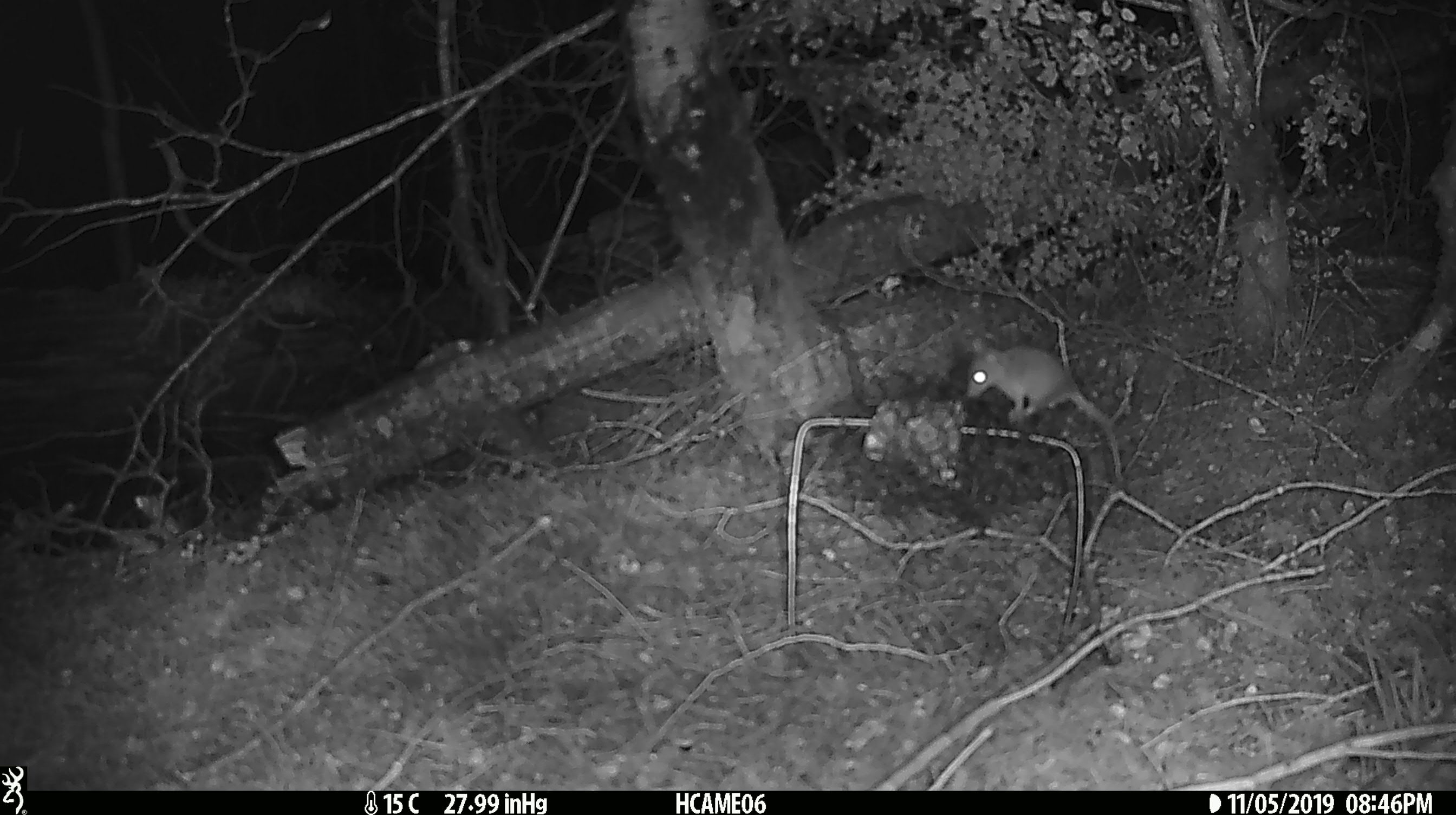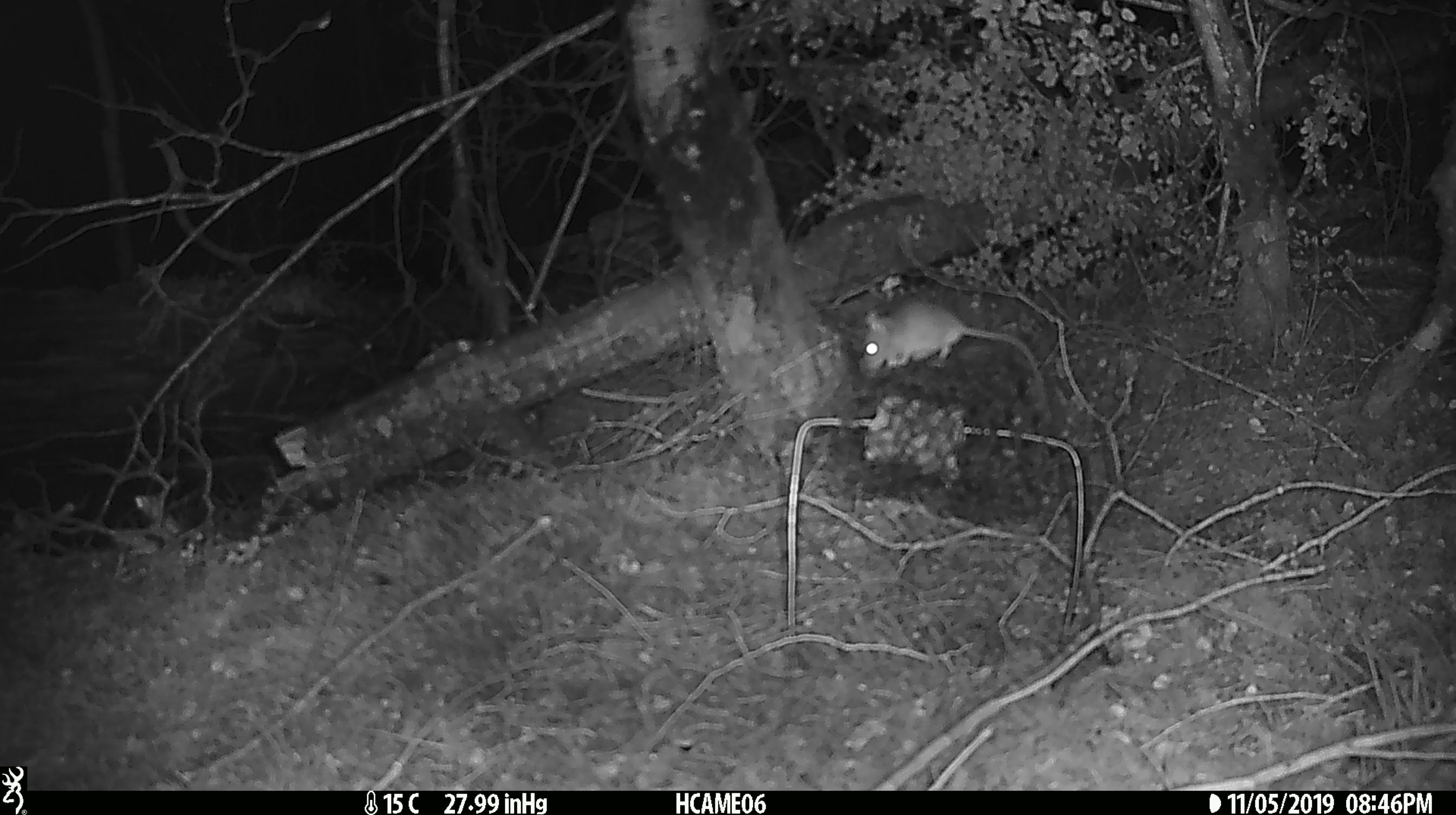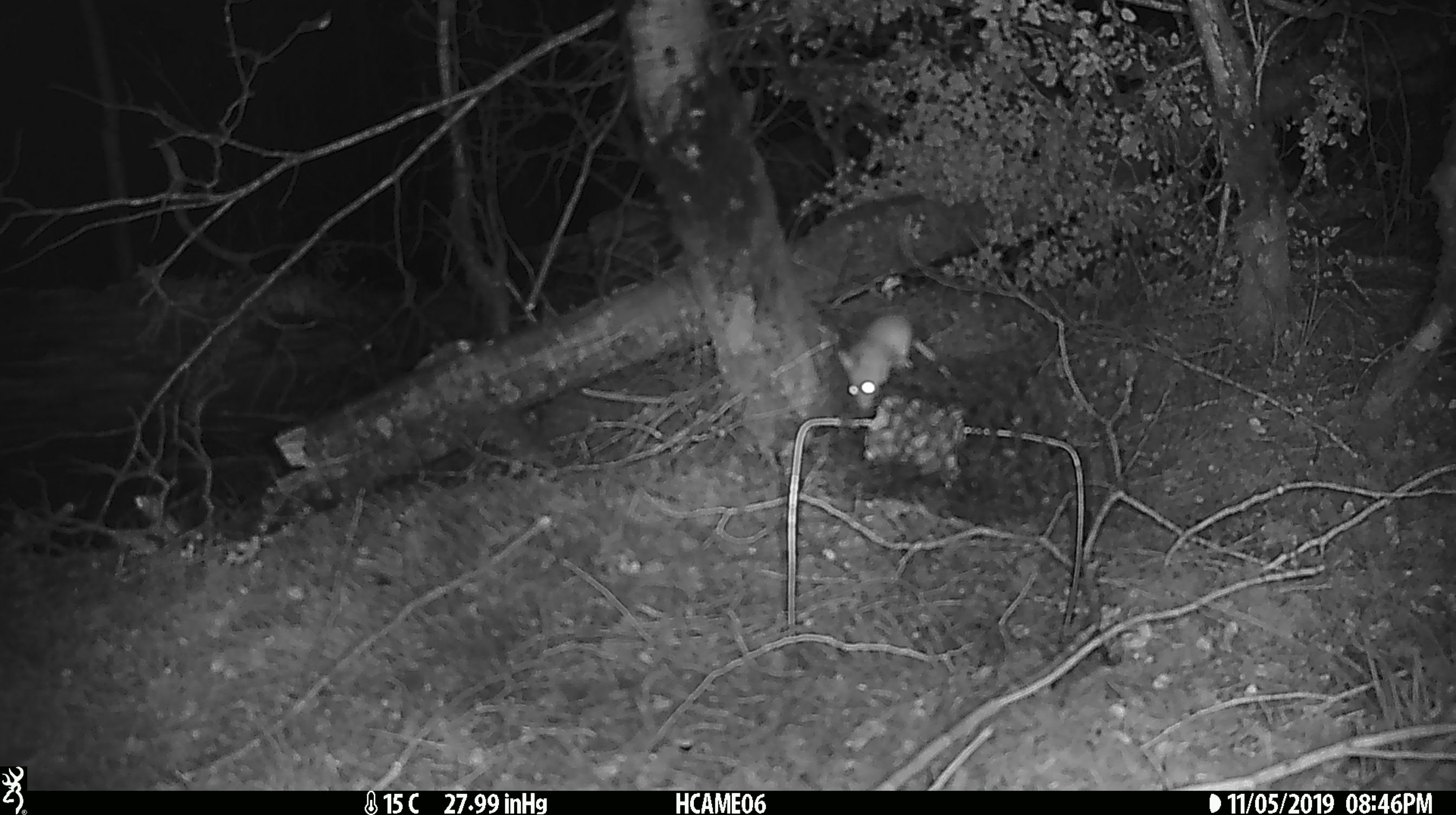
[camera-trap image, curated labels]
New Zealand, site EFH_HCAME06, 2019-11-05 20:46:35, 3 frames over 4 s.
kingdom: Animalia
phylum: Chordata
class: Mammalia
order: Rodentia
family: Muridae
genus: Mus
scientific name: Mus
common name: mouse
Mouse (Mus).